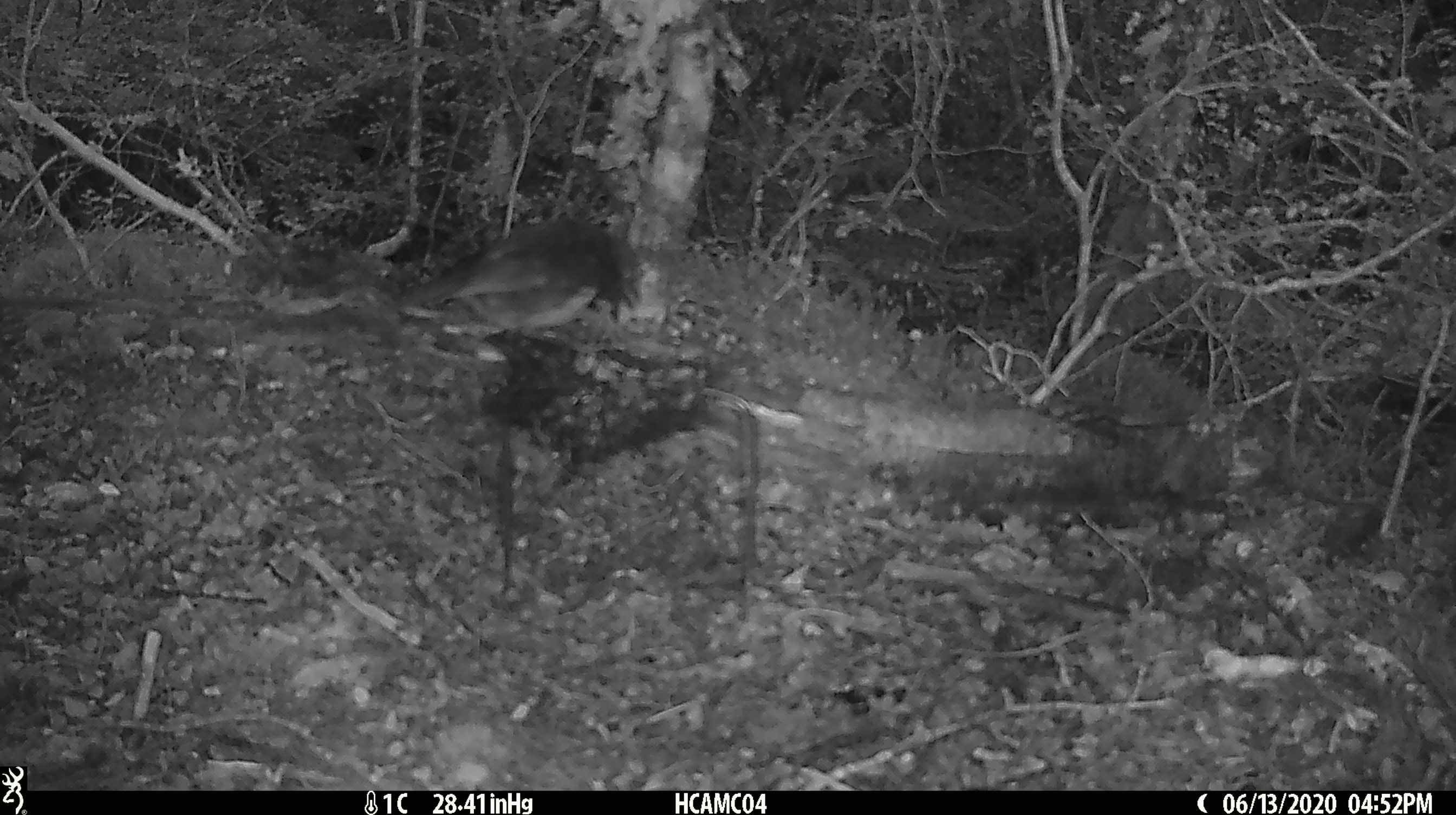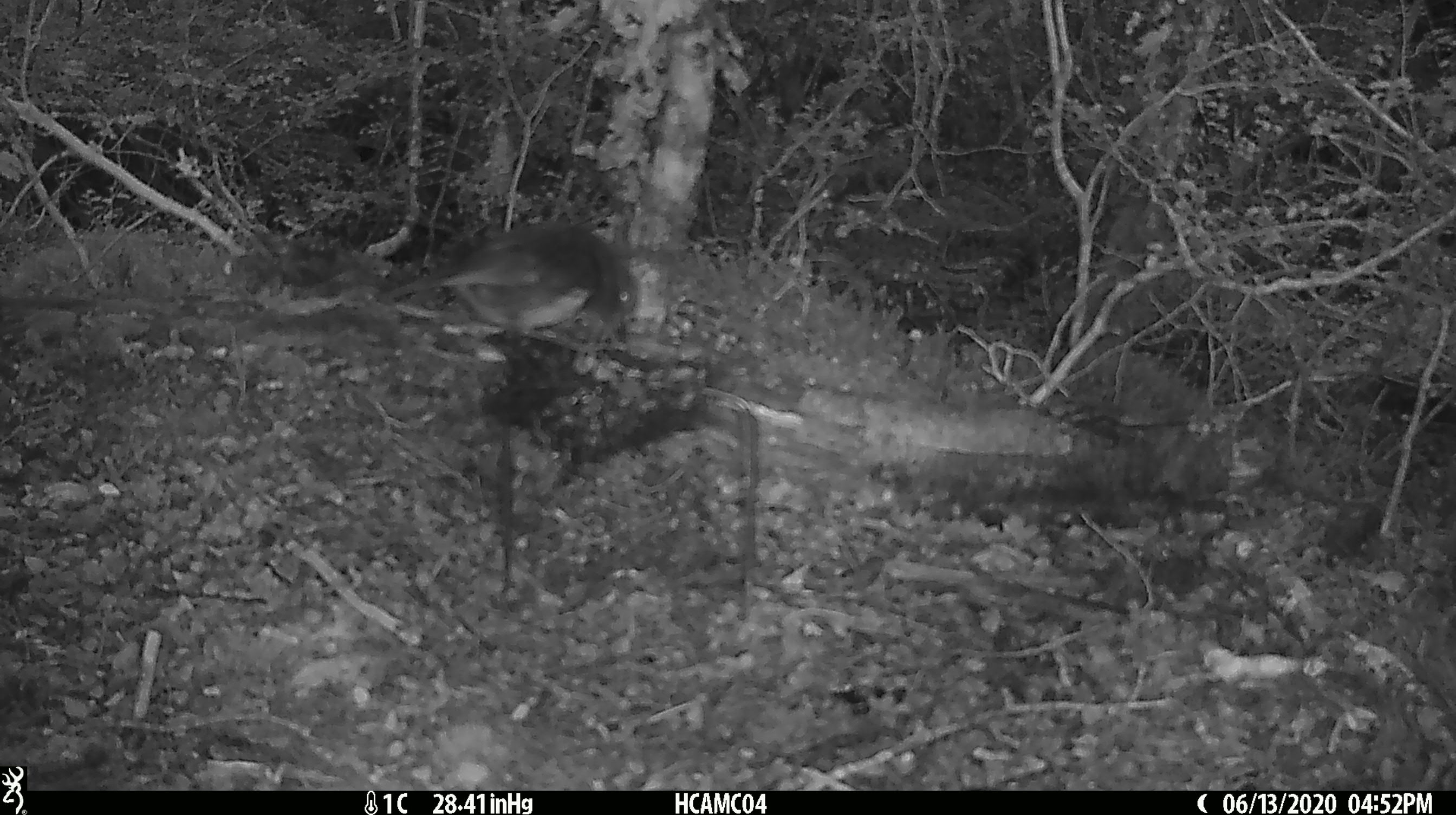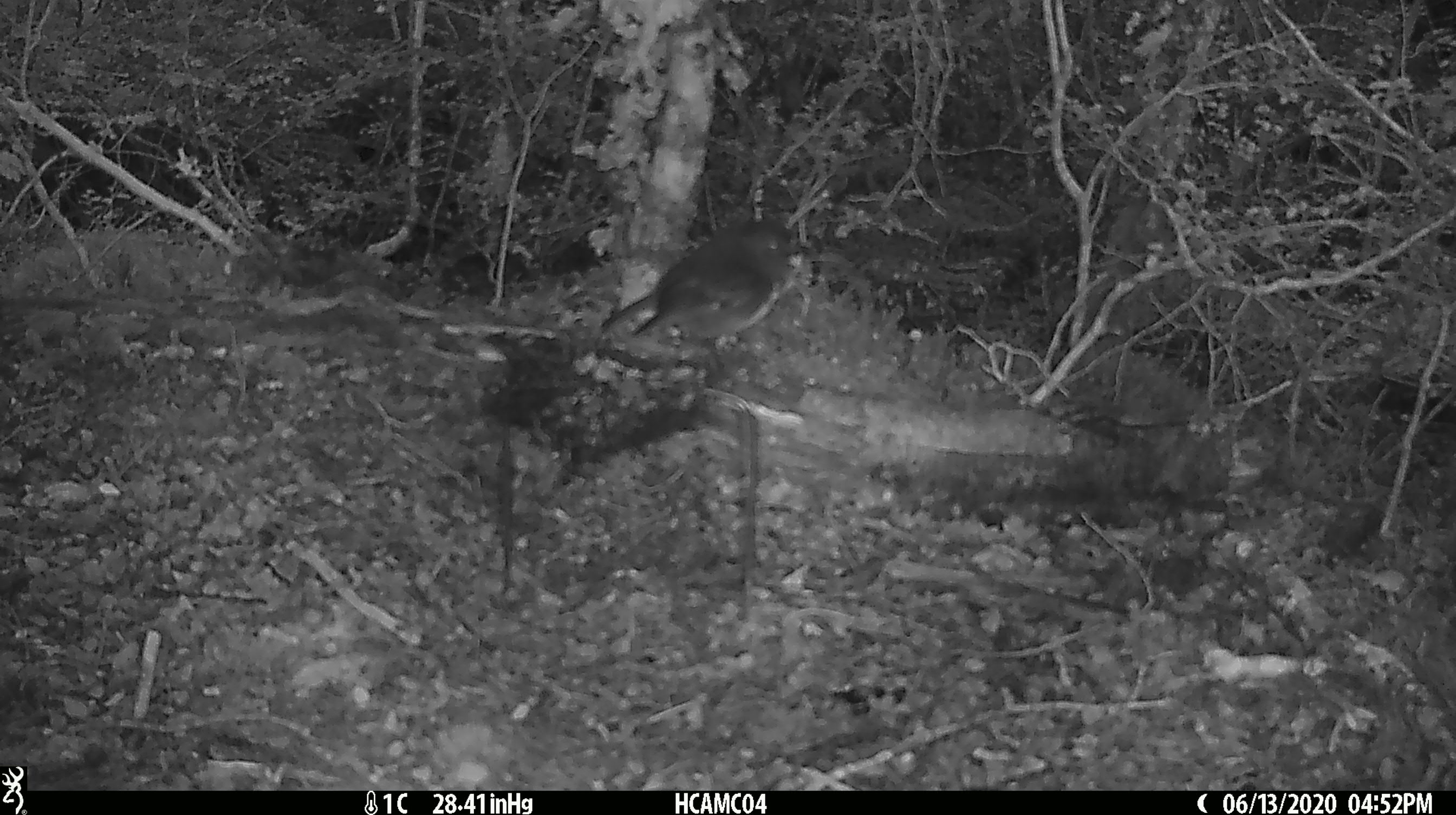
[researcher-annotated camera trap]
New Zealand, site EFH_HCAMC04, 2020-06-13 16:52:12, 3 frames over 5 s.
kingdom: Animalia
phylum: Chordata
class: Aves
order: Passeriformes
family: Petroicidae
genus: Petroica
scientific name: Petroica australis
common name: new zealand robin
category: robin